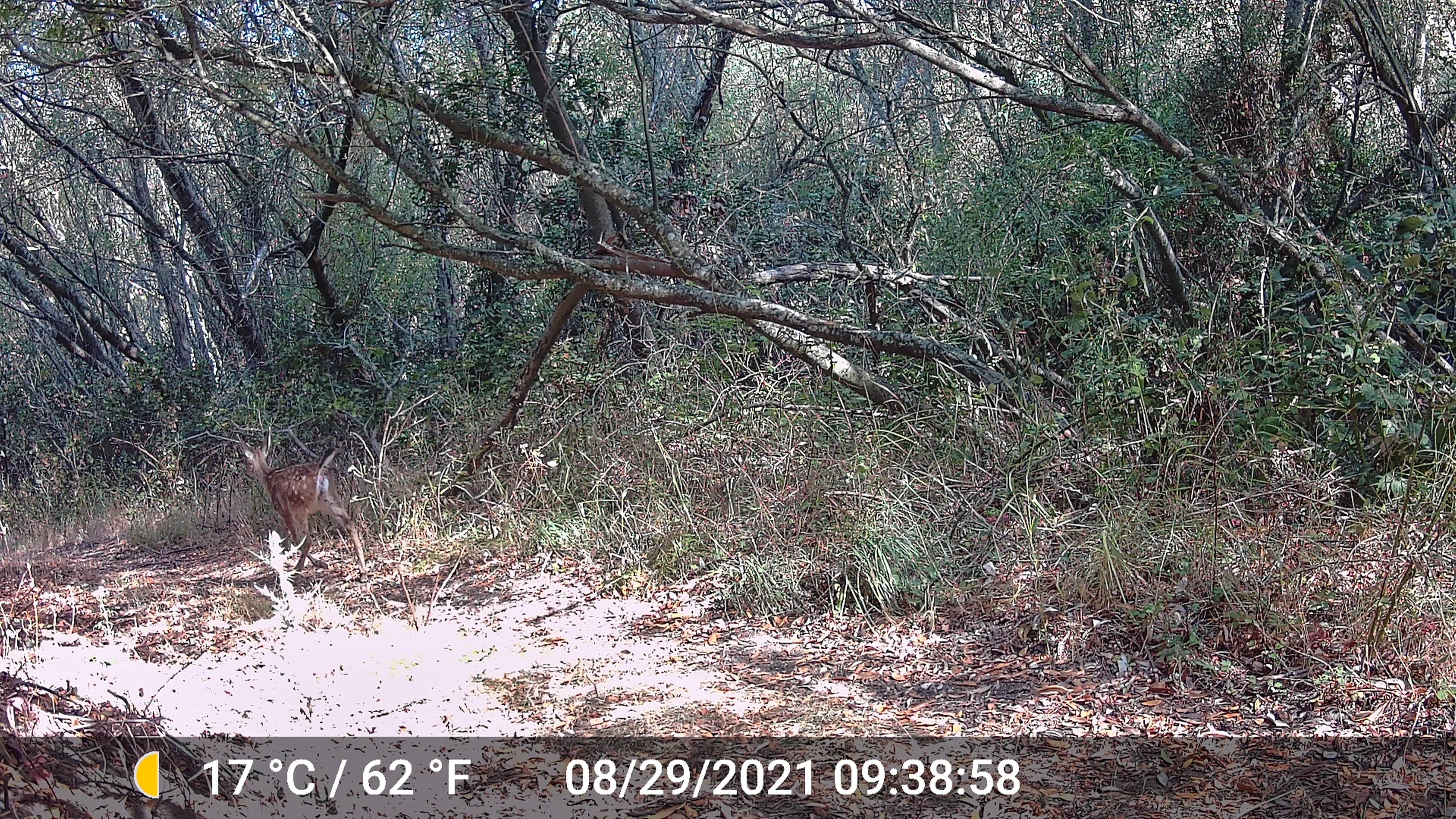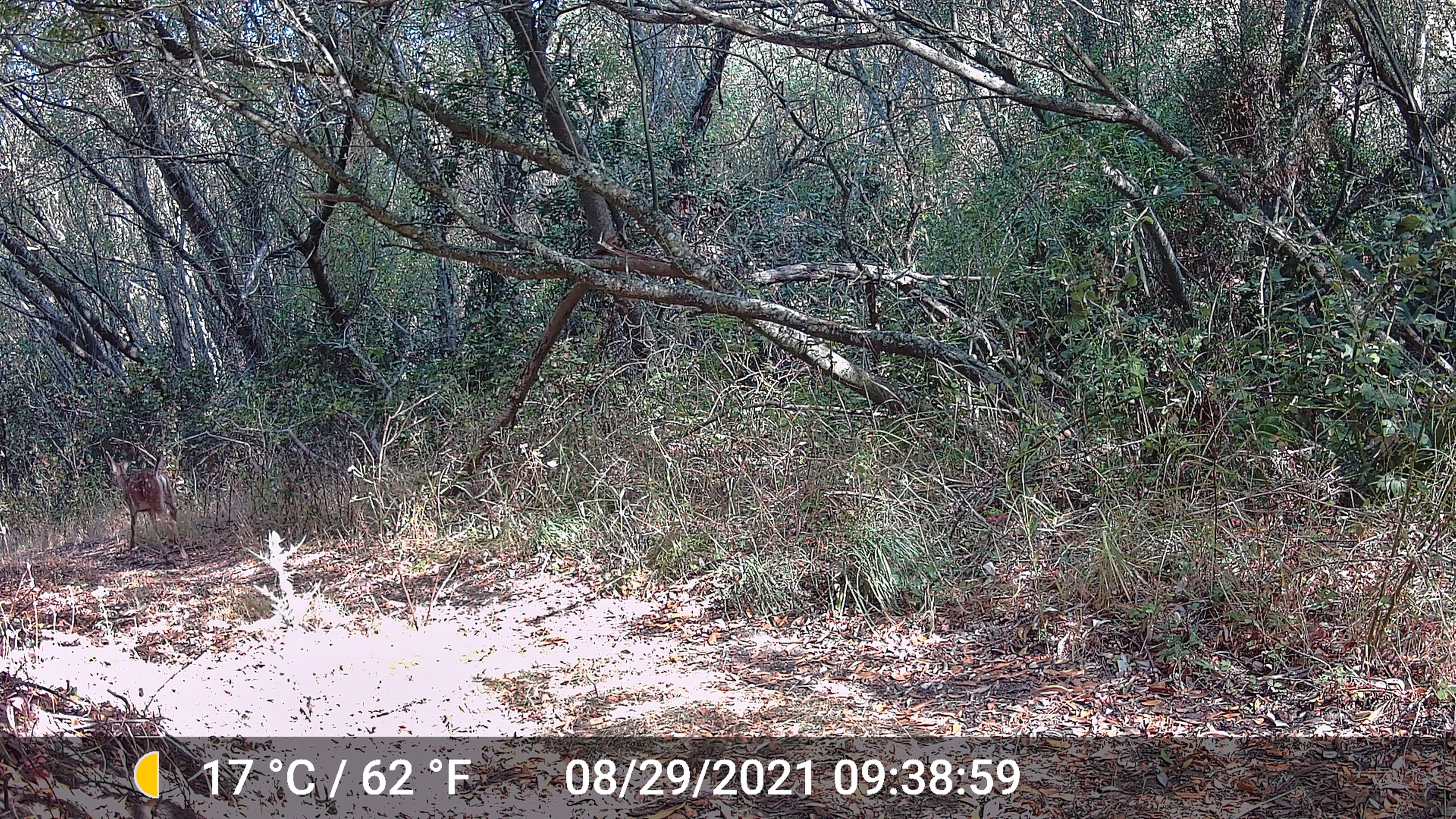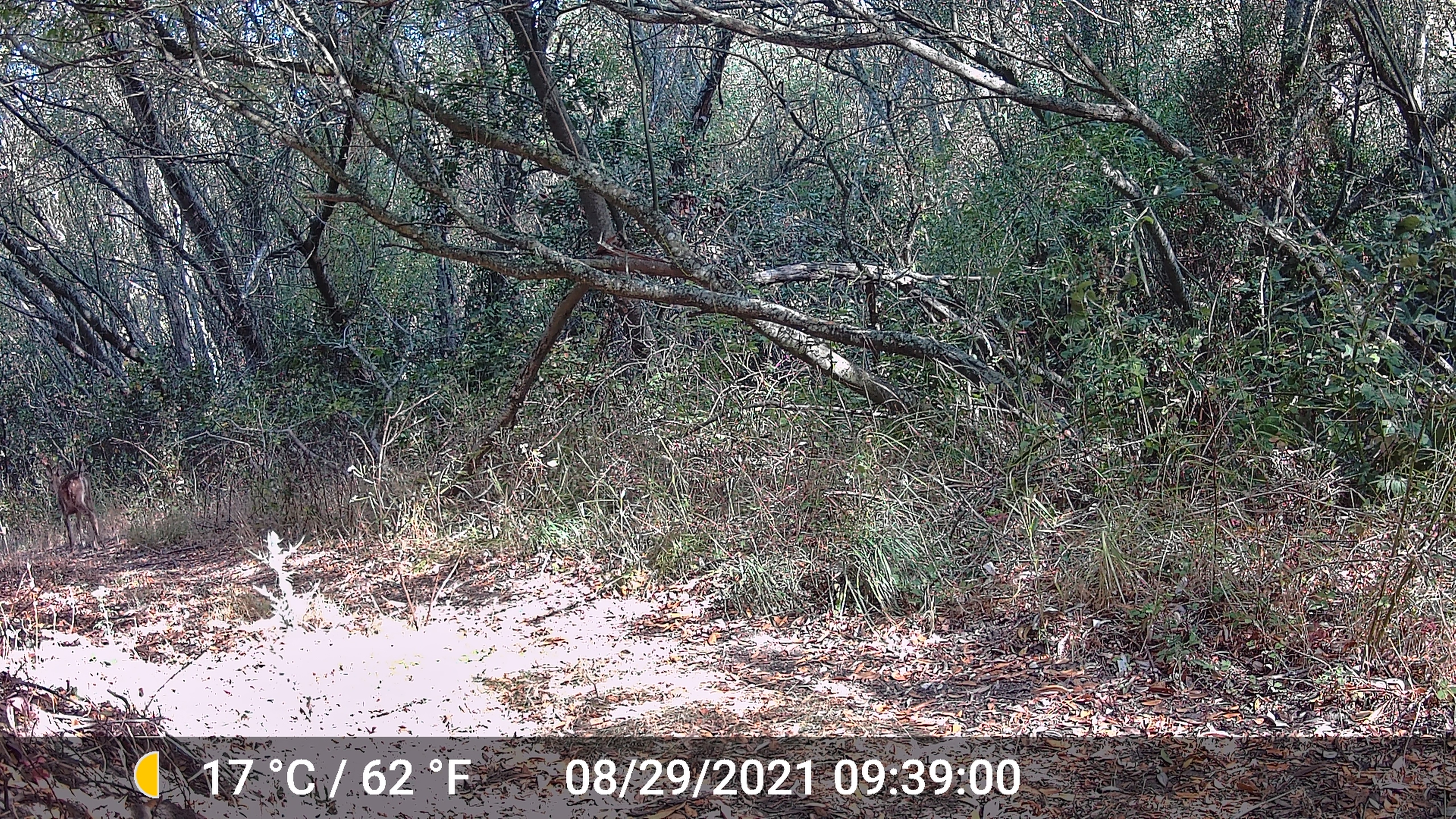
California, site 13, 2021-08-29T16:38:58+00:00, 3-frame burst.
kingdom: Animalia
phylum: Chordata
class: Mammalia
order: Artiodactyla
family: Cervidae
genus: Odocoileus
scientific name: Odocoileus hemionus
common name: mule deer